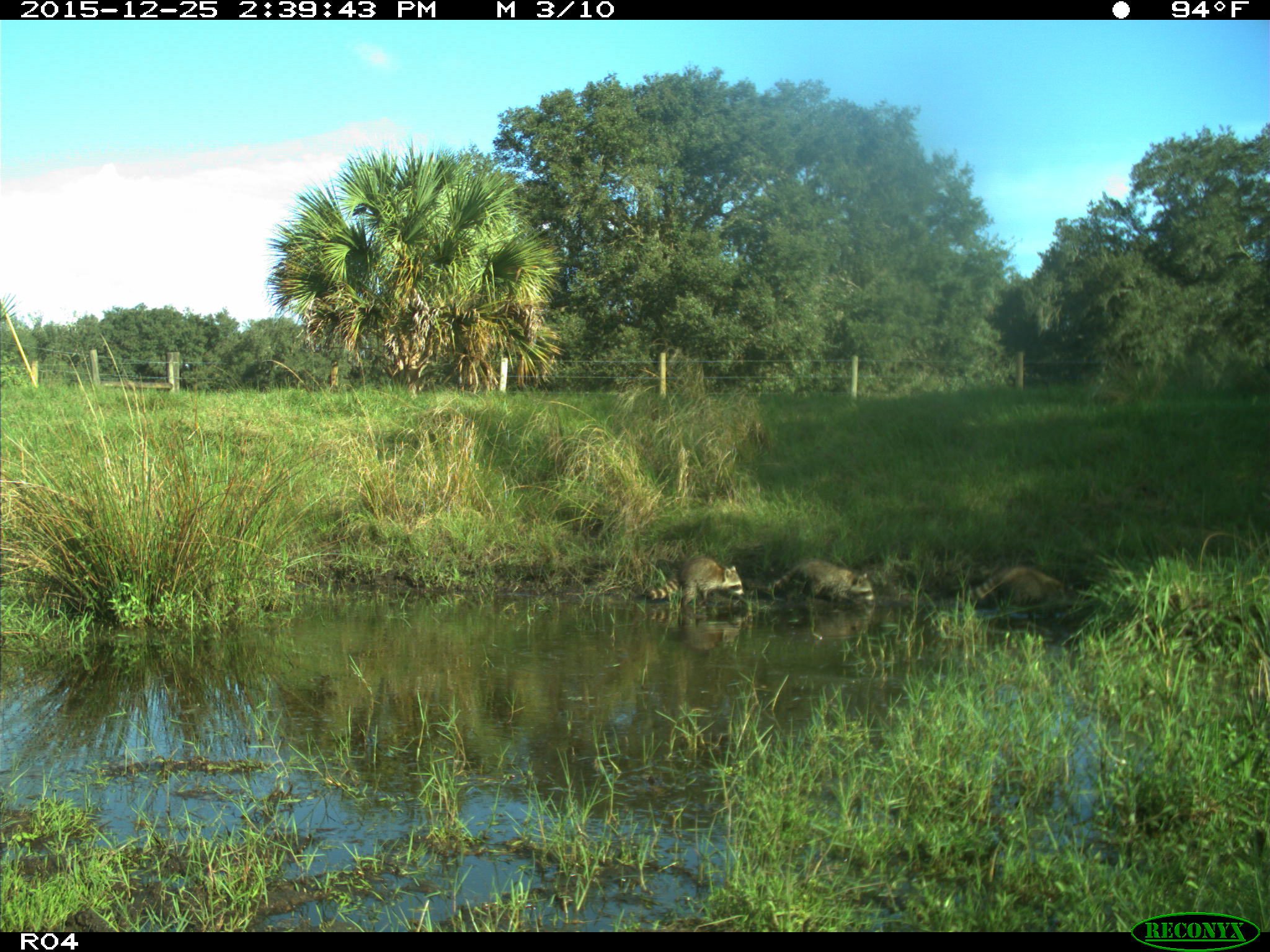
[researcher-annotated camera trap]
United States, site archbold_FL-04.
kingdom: Animalia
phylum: Chordata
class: Mammalia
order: Carnivora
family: Procyonidae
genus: Procyon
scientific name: Procyon lotor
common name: common raccoon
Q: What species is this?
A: Procyon lotor (common raccoon).